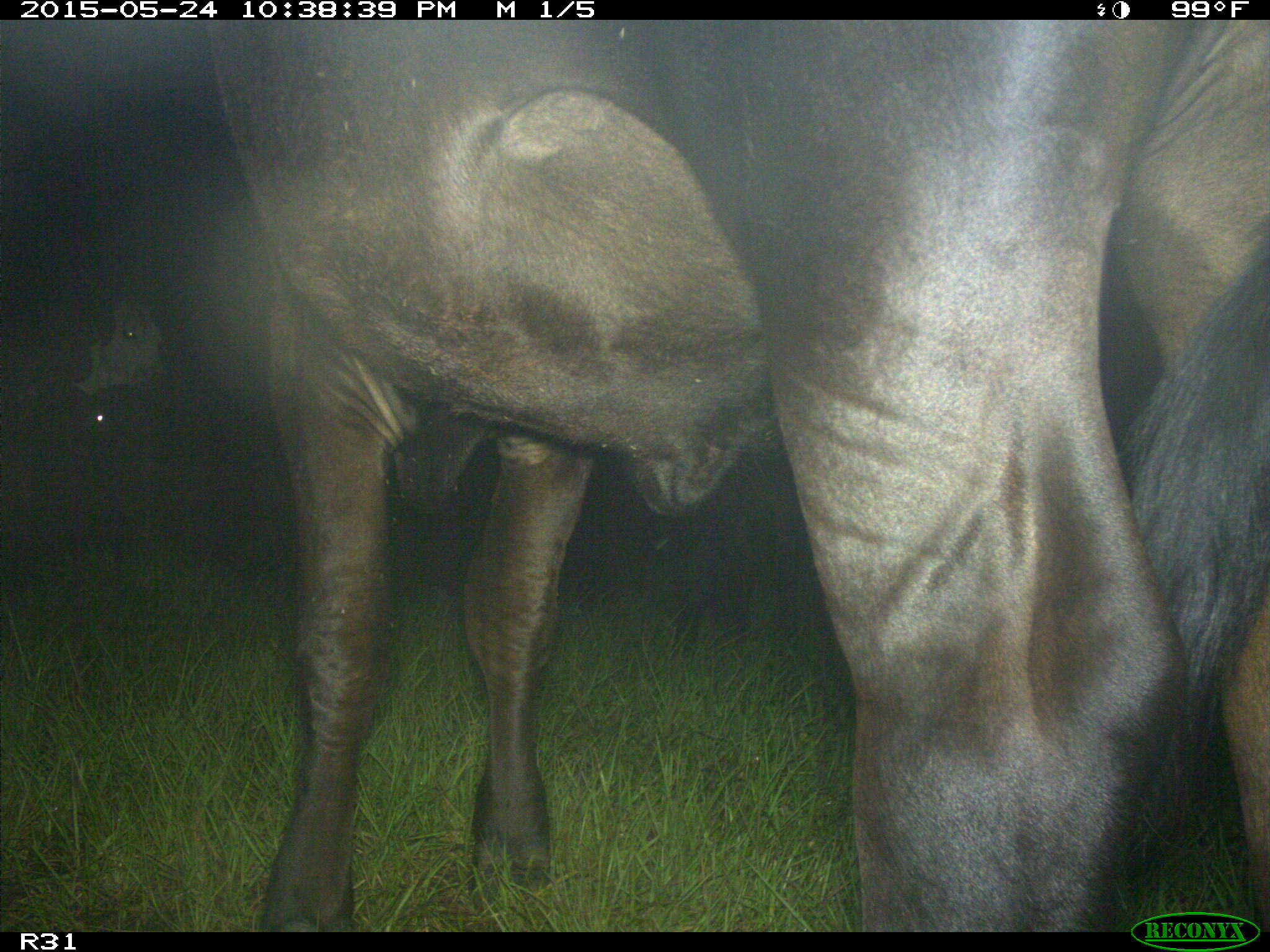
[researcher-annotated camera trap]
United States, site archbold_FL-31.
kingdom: Animalia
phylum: Chordata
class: Mammalia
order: Artiodactyla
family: Bovidae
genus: Bos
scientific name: Bos taurus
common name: domestic cow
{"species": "Bos taurus (domestic cow)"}